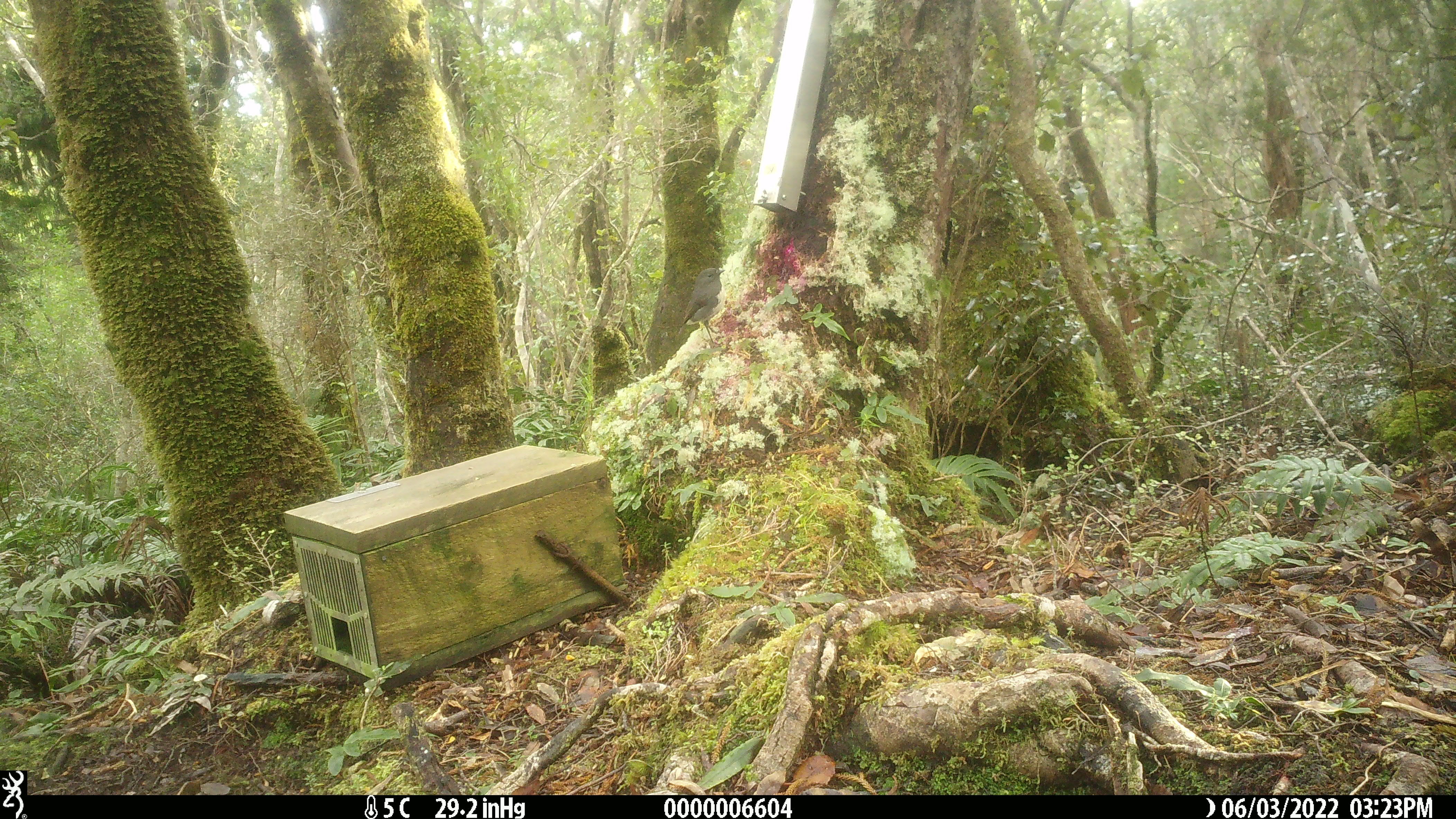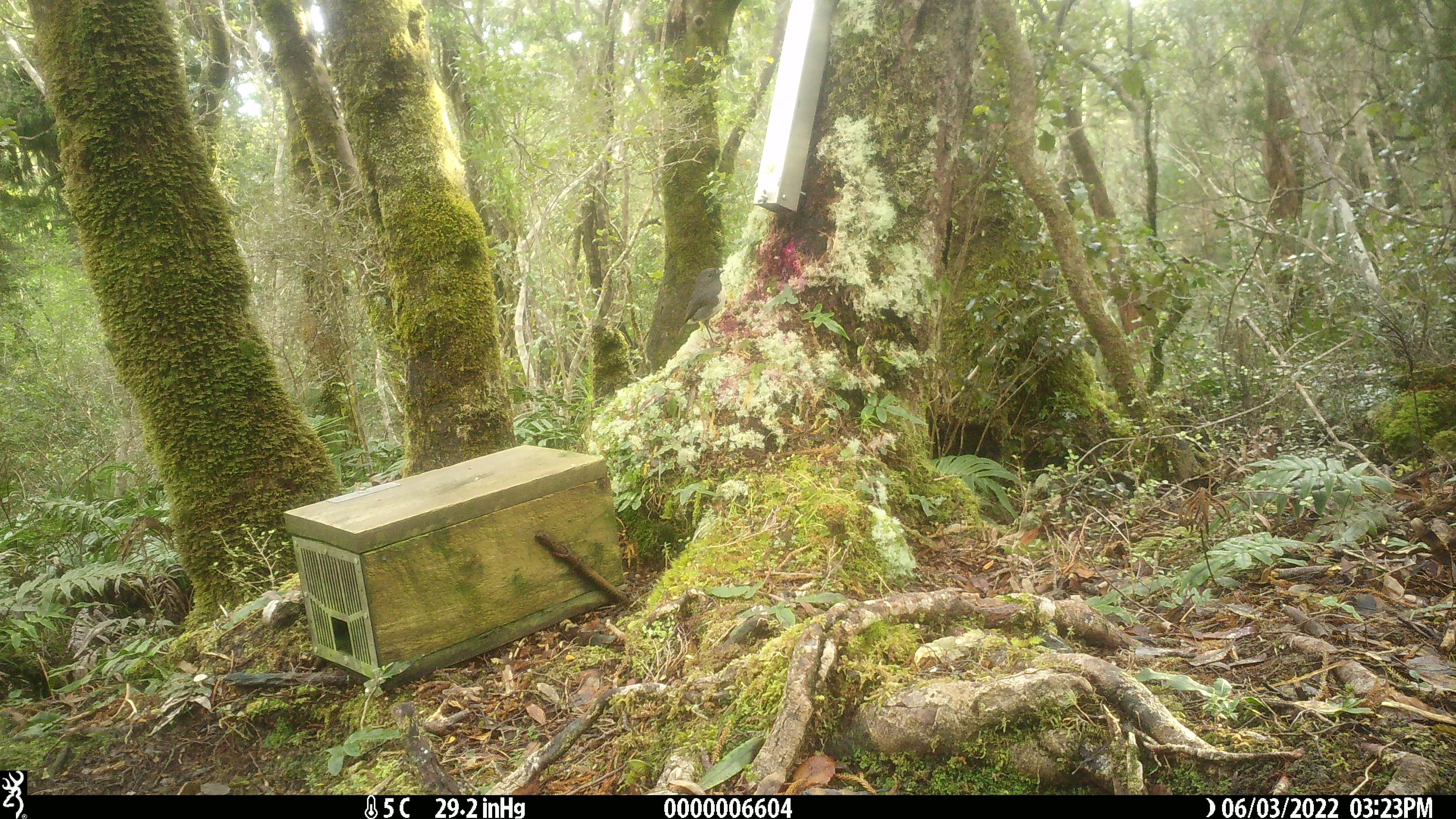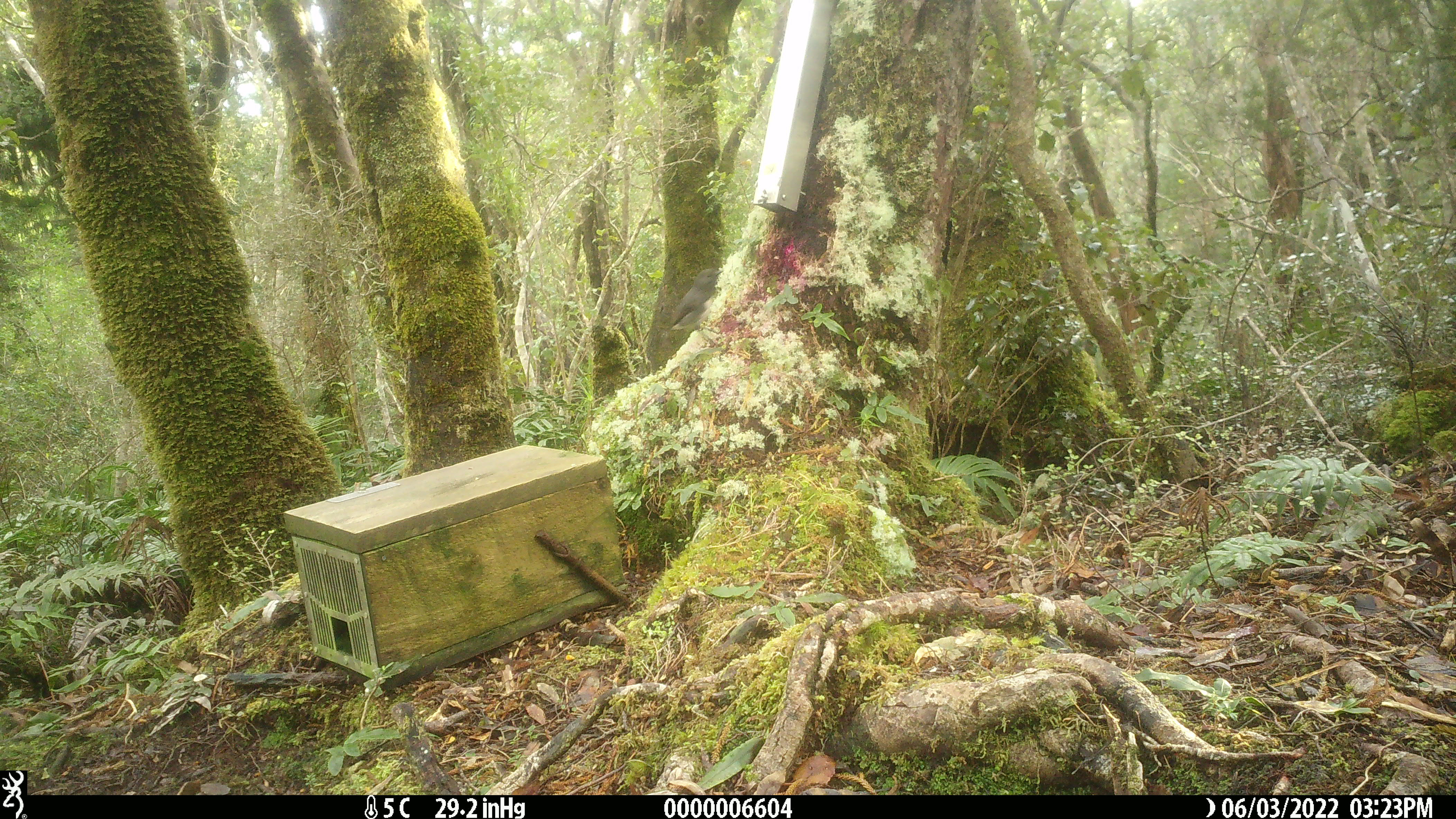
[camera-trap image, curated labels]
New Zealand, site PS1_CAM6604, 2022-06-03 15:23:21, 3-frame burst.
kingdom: Animalia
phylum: Chordata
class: Aves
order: Passeriformes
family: Petroicidae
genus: Petroica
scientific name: Petroica australis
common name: new zealand robin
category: robin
Robin (new zealand robin) (Petroica australis).